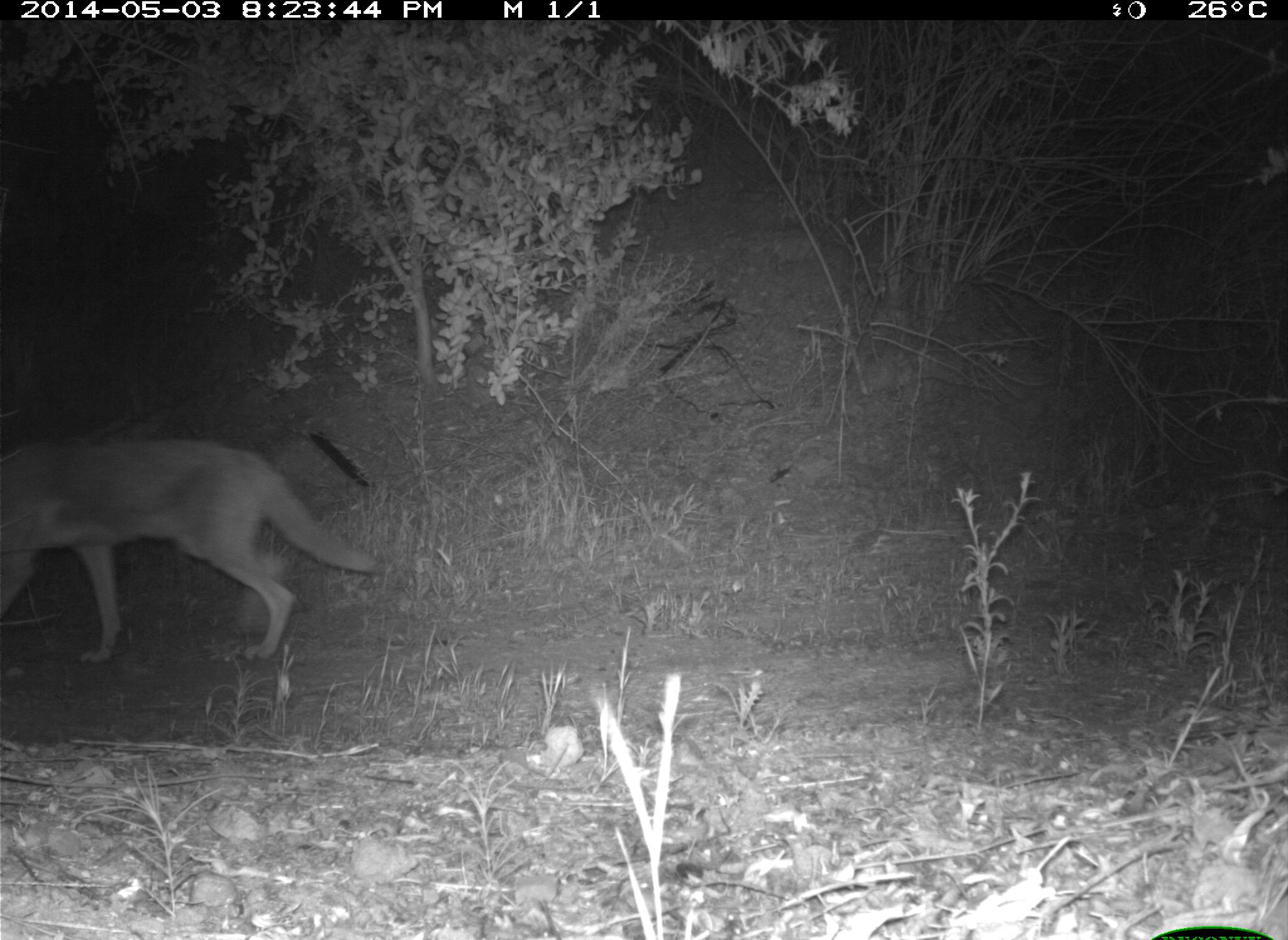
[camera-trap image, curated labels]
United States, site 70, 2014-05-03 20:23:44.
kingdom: Animalia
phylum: Chordata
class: Mammalia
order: Carnivora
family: Canidae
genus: Canis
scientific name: Canis latrans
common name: coyote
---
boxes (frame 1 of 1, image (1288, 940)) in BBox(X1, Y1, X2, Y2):
coyote: BBox(0, 437, 388, 667)